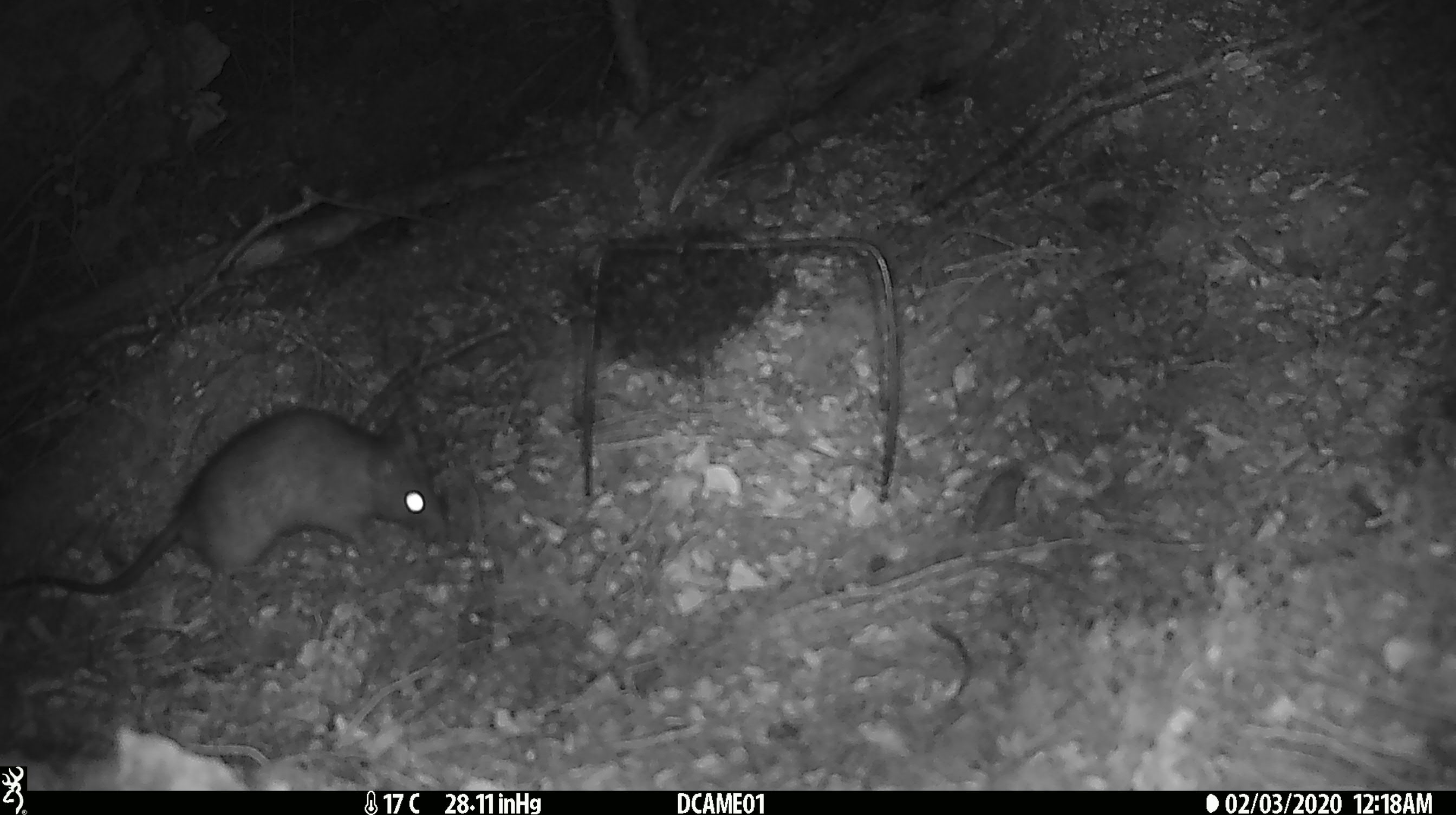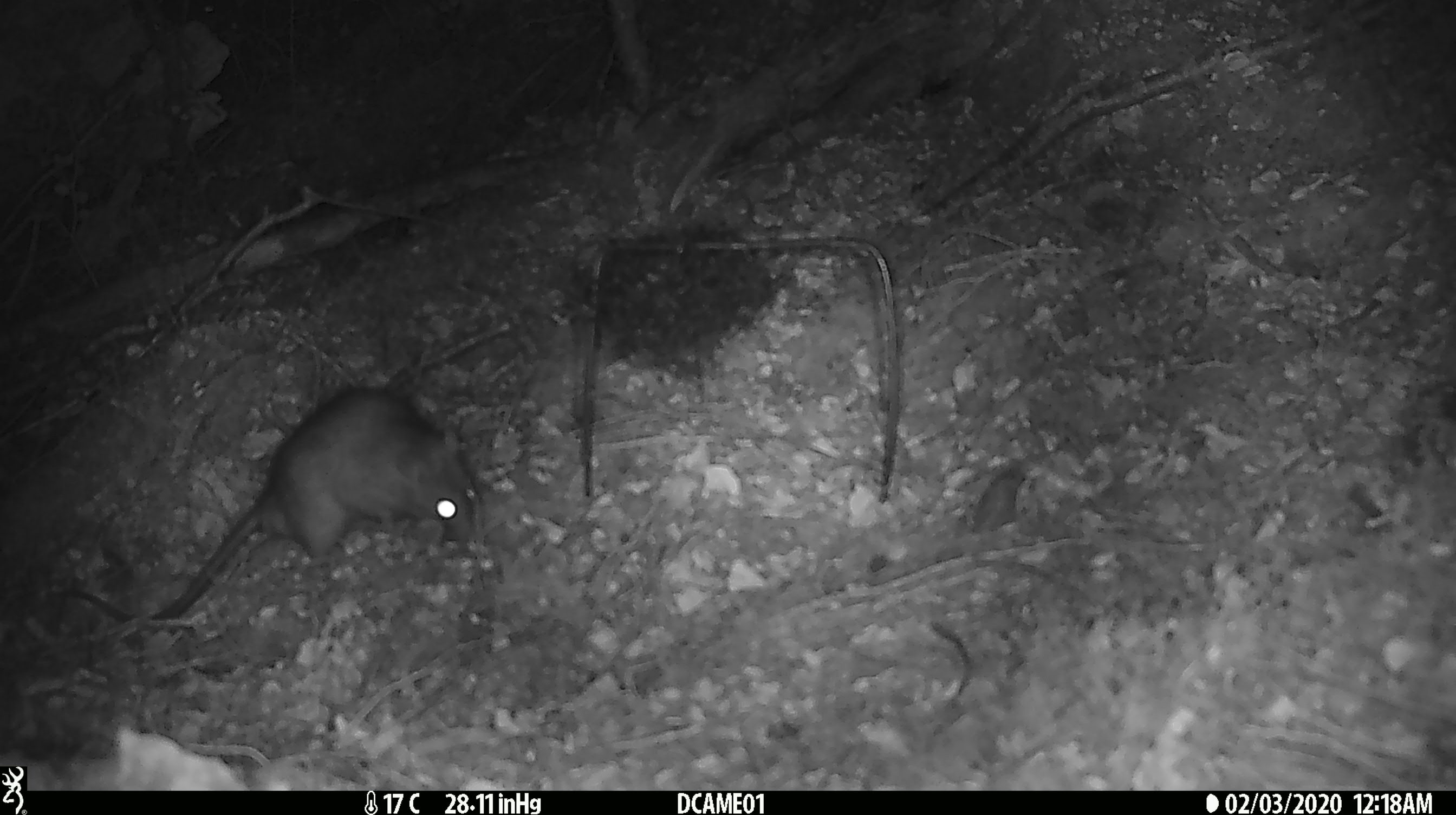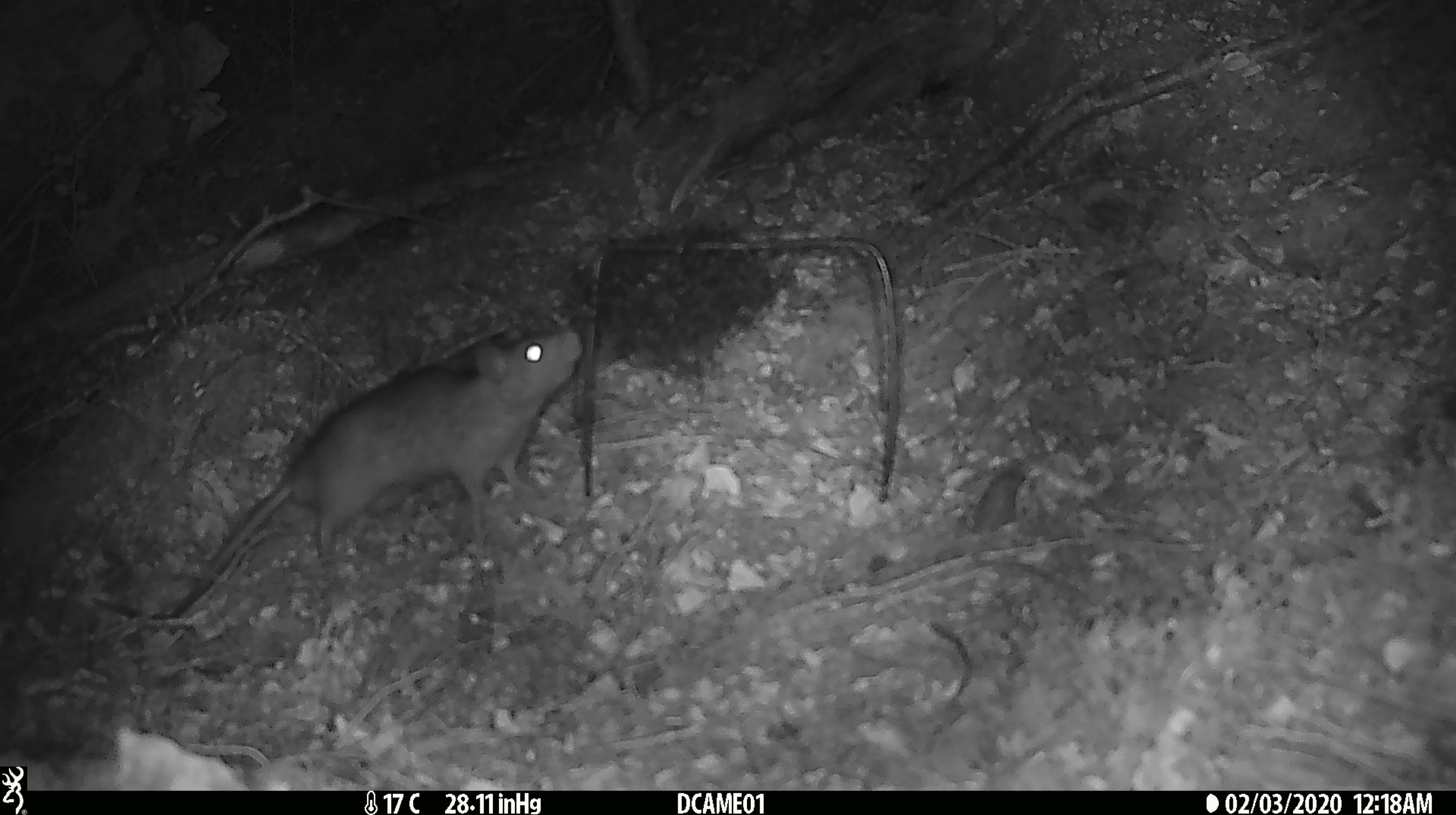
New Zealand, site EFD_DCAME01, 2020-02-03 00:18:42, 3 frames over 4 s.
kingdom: Animalia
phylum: Chordata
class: Mammalia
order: Rodentia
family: Muridae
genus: Rattus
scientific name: Rattus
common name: rat